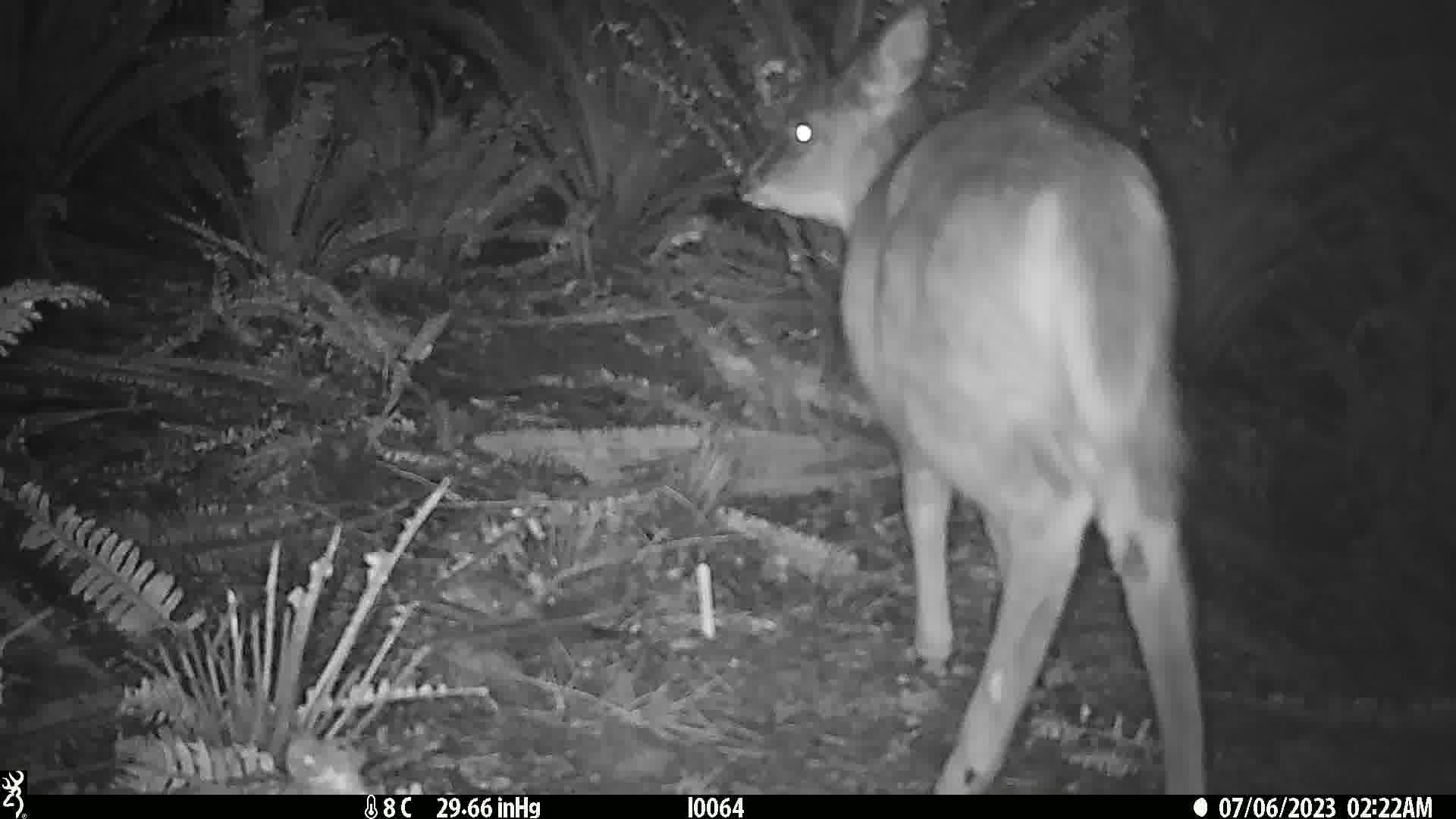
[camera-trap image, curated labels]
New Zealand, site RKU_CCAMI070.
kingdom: Animalia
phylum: Chordata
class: Mammalia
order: Artiodactyla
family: Cervidae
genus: Odocoileus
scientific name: Odocoileus virginianus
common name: white-tailed deer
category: white tailed deer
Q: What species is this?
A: White tailed deer (white-tailed deer) (Odocoileus virginianus).